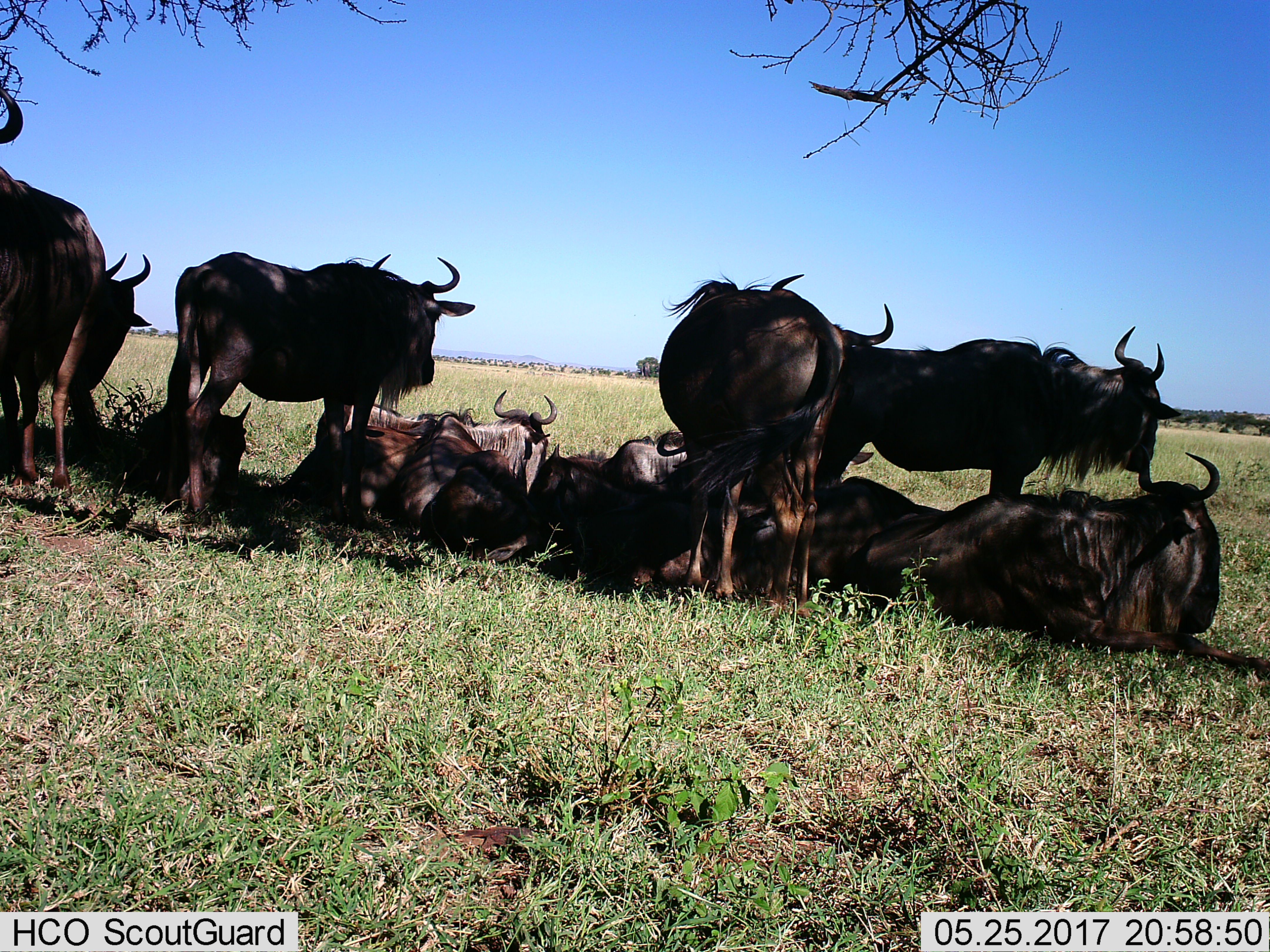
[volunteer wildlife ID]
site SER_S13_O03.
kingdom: Animalia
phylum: Chordata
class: Mammalia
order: Artiodactyla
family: Bovidae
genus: Connochaetes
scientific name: Connochaetes taurinus taurinus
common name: blue wildebeest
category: wildebeestblue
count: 11-50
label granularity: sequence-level